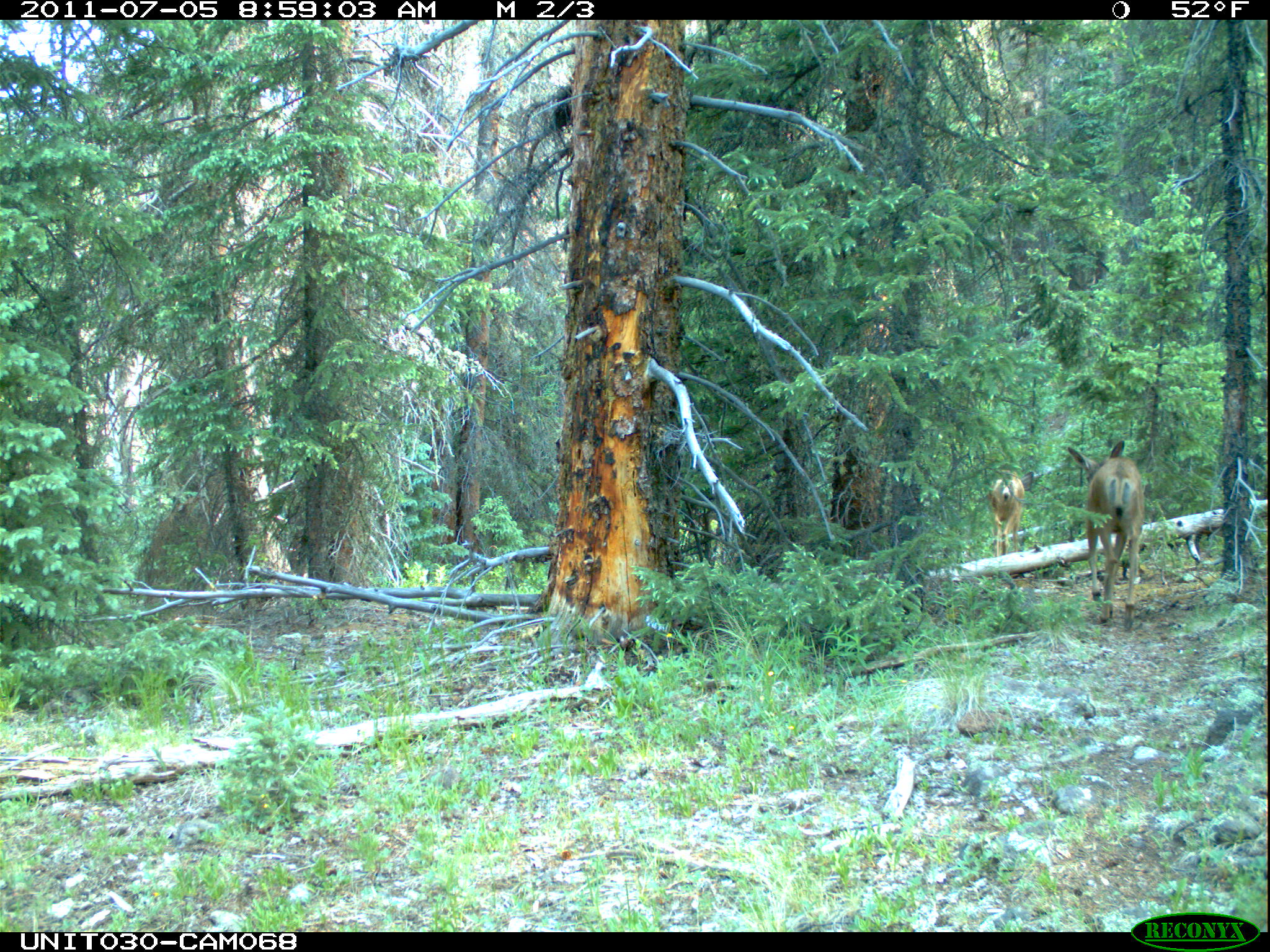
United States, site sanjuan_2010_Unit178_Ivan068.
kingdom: Animalia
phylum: Chordata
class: Mammalia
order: Artiodactyla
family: Cervidae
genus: Odocoileus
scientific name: Odocoileus hemionus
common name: mule deer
Odocoileus hemionus (mule deer).